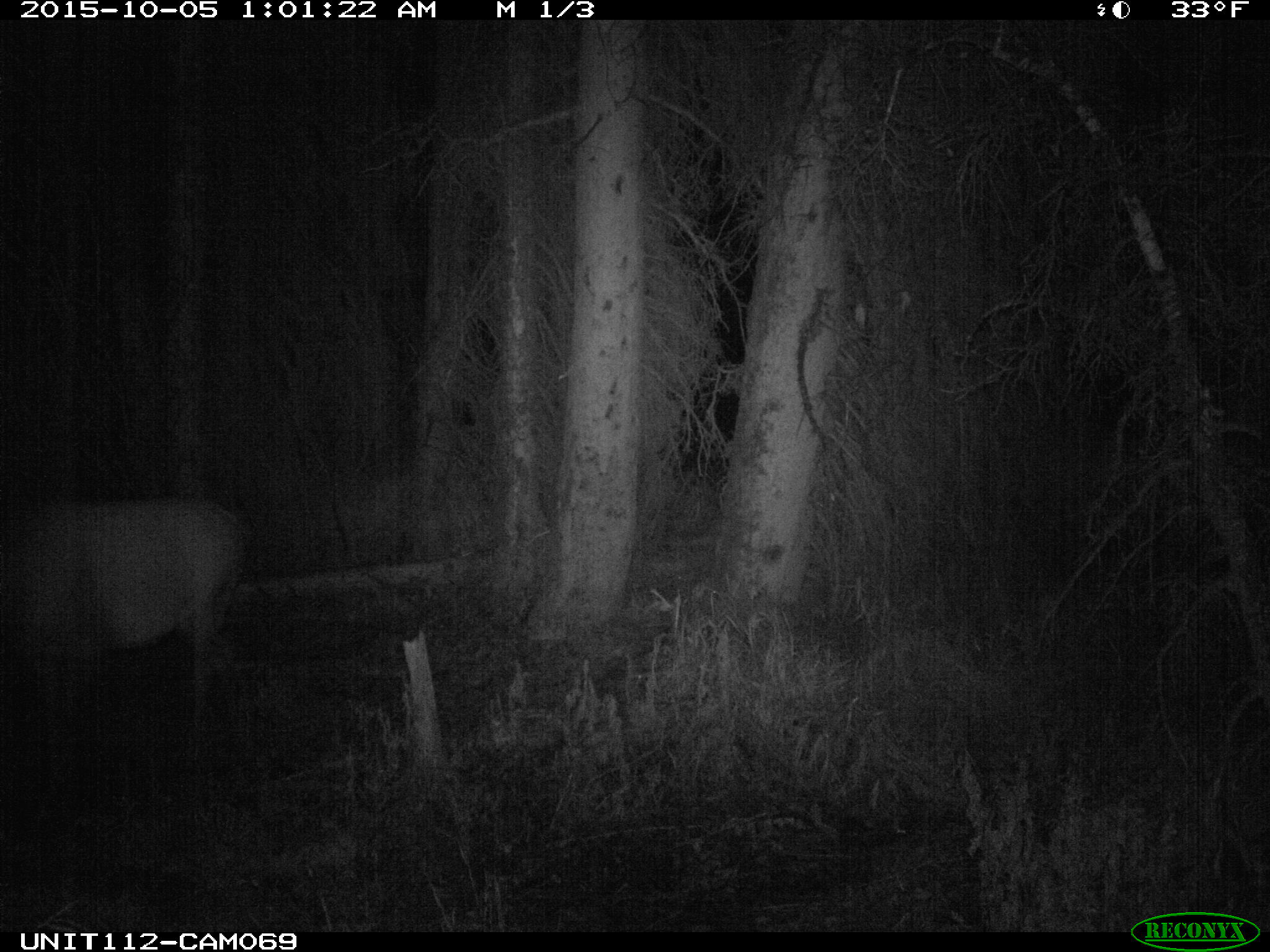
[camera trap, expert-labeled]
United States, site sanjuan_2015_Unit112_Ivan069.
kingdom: Animalia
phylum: Chordata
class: Mammalia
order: Artiodactyla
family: Cervidae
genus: Cervus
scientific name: Cervus elaphus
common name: red deer